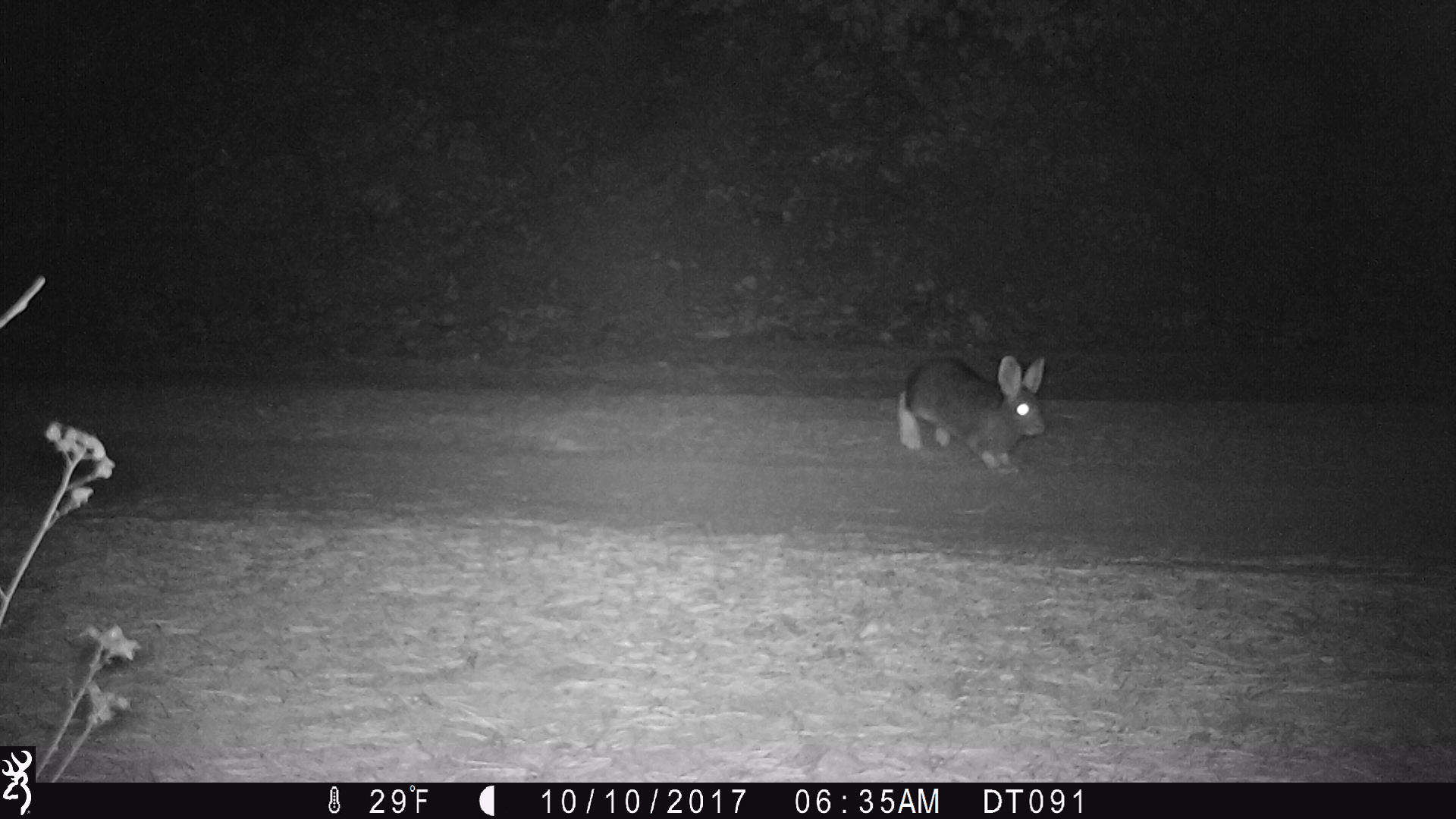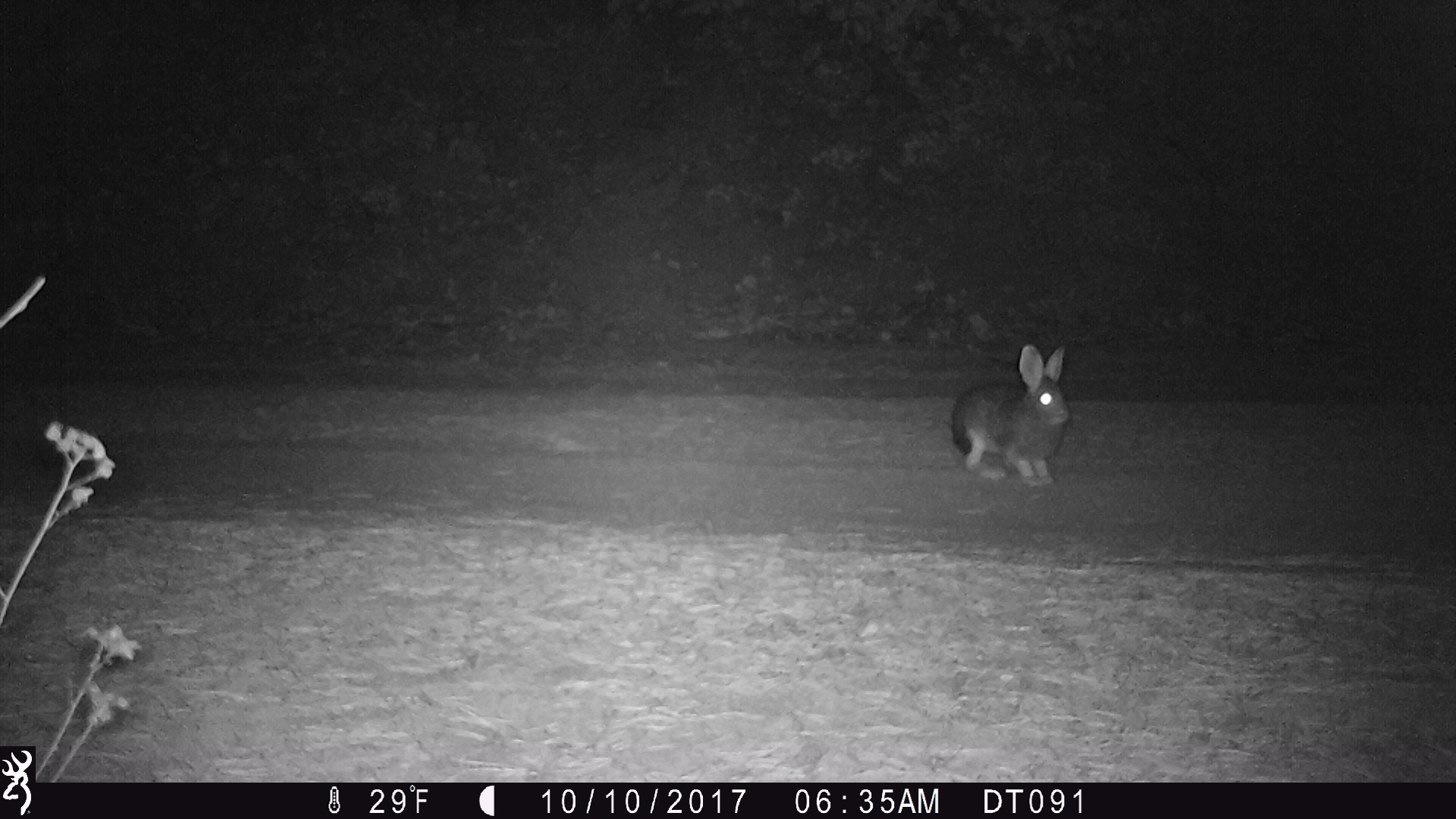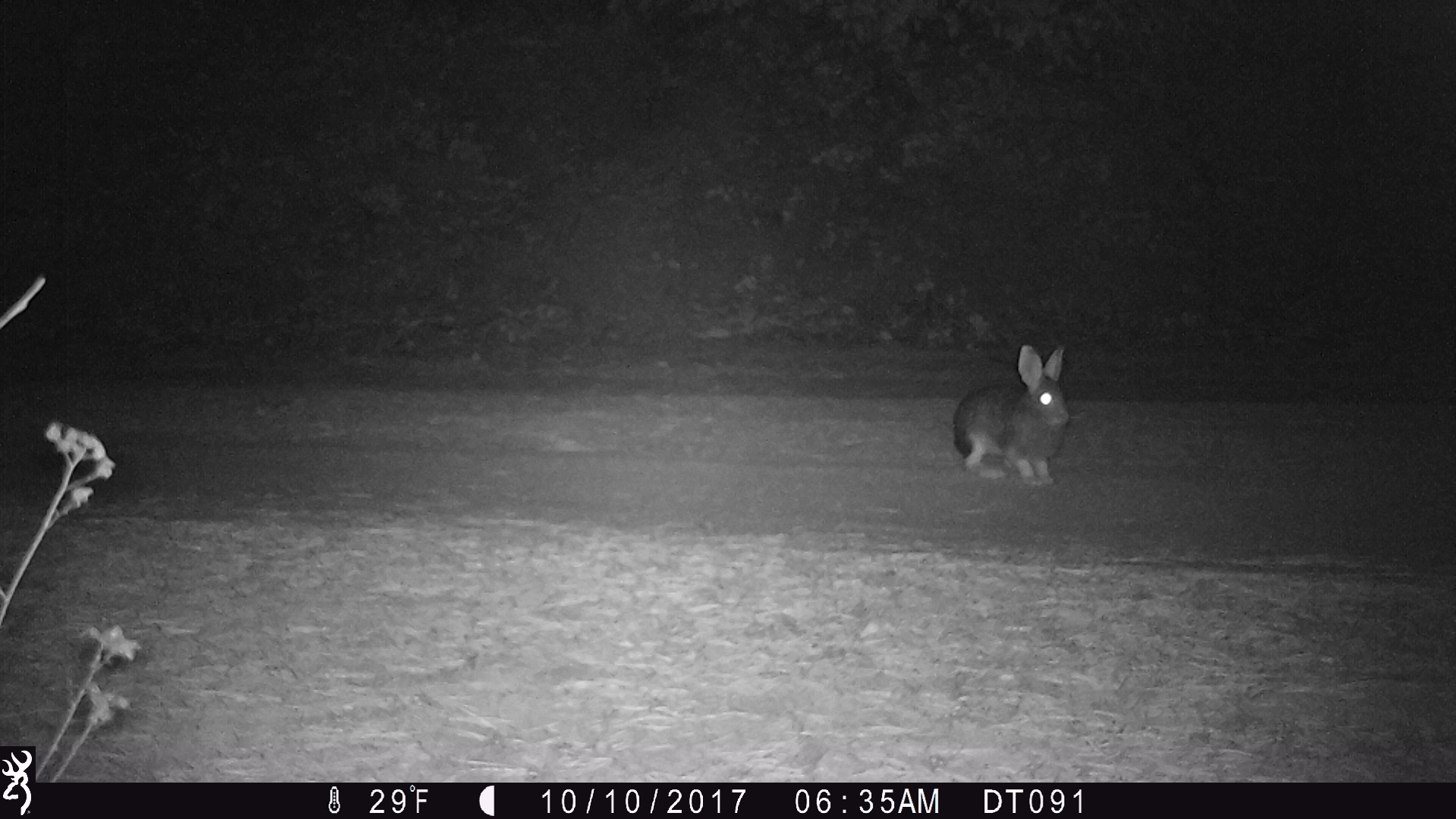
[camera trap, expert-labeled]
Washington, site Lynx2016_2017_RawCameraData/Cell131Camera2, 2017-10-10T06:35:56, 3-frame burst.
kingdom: Animalia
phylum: Chordata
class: Mammalia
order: Lagomorpha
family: Leporidae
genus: Lepus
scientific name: Lepus americanus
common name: snowshoe hare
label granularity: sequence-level